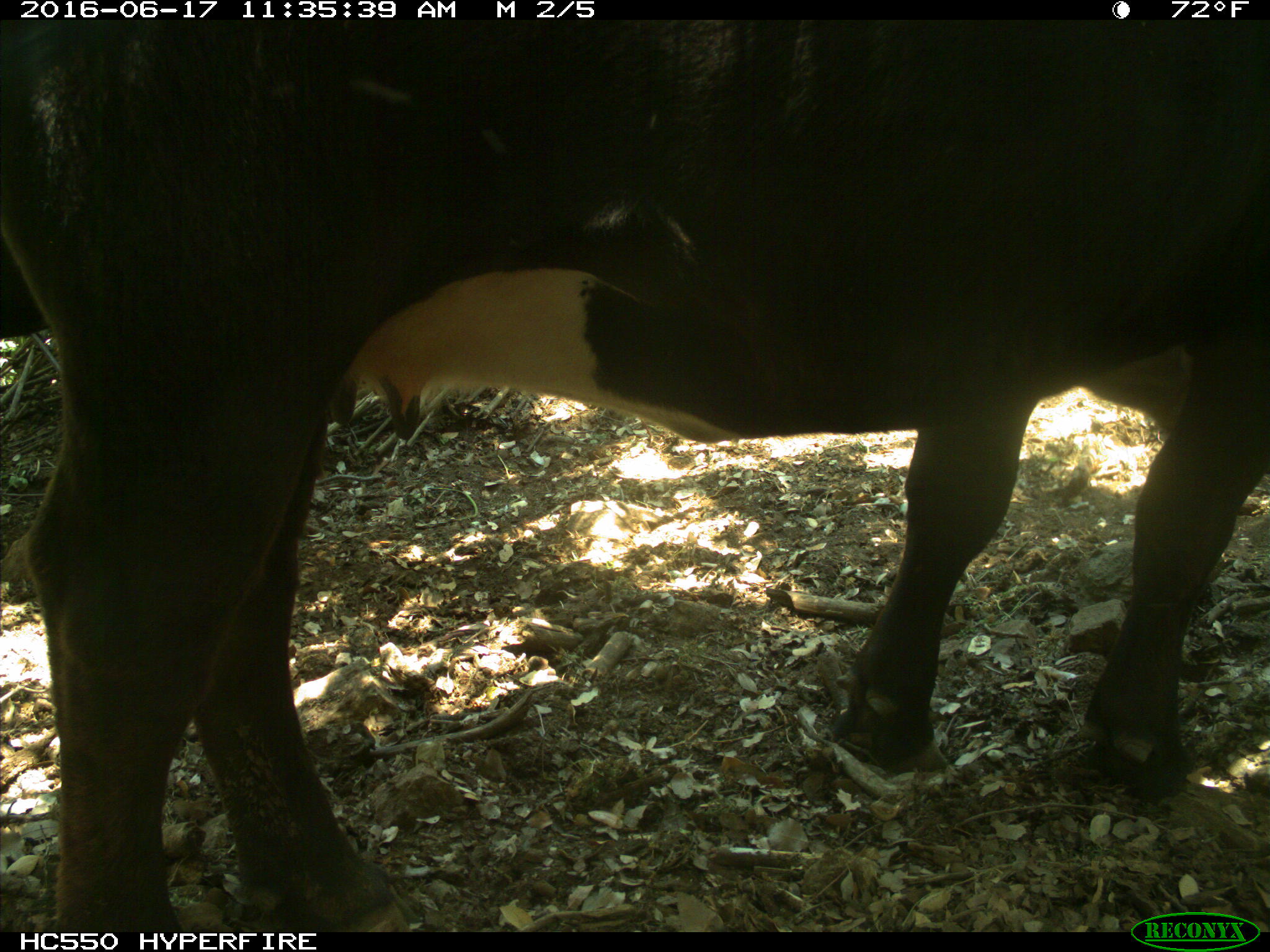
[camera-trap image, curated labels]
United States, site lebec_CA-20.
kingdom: Animalia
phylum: Chordata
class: Mammalia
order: Artiodactyla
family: Bovidae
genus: Bos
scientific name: Bos taurus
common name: domestic cow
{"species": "Bos taurus (domestic cow)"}